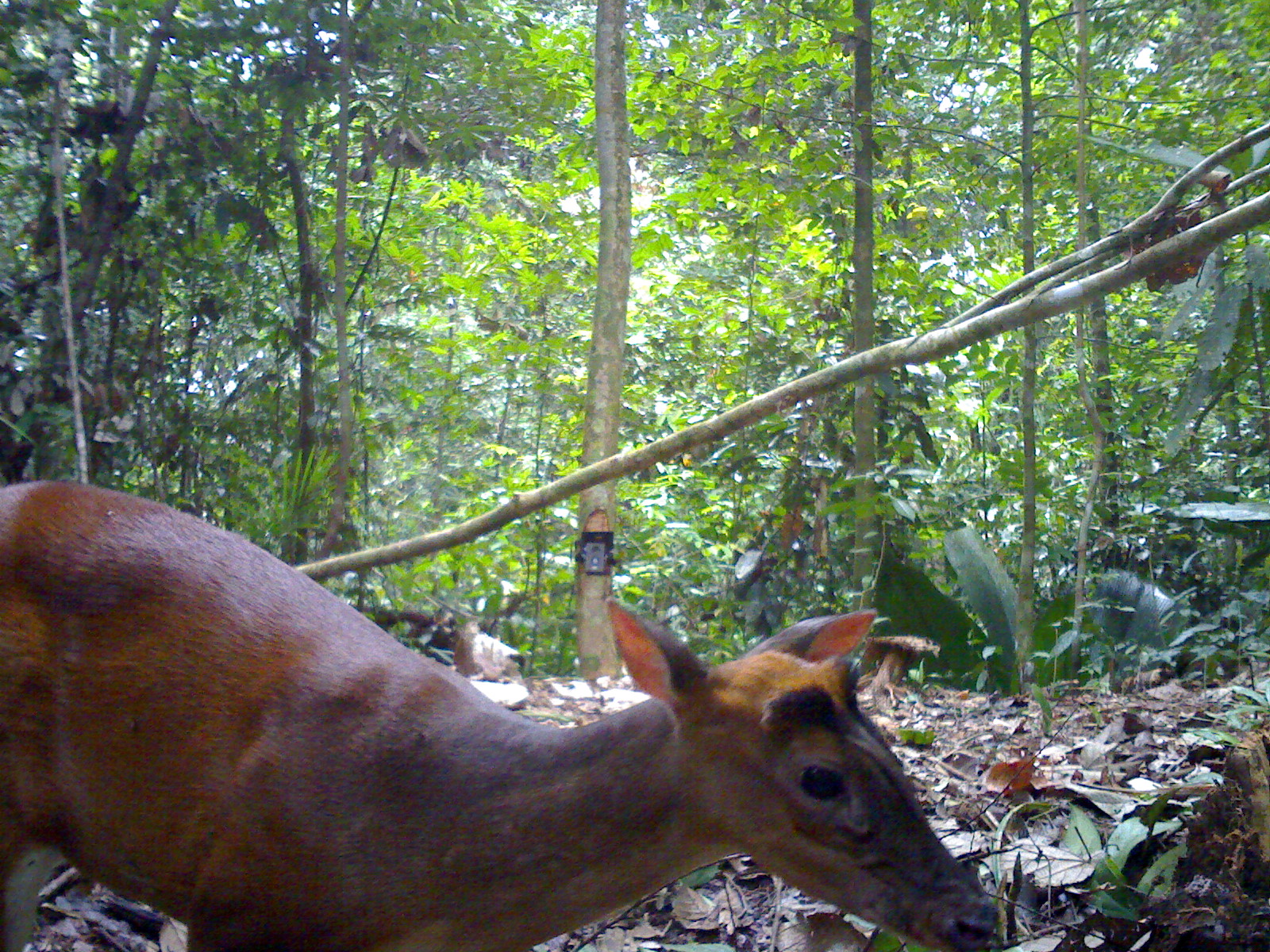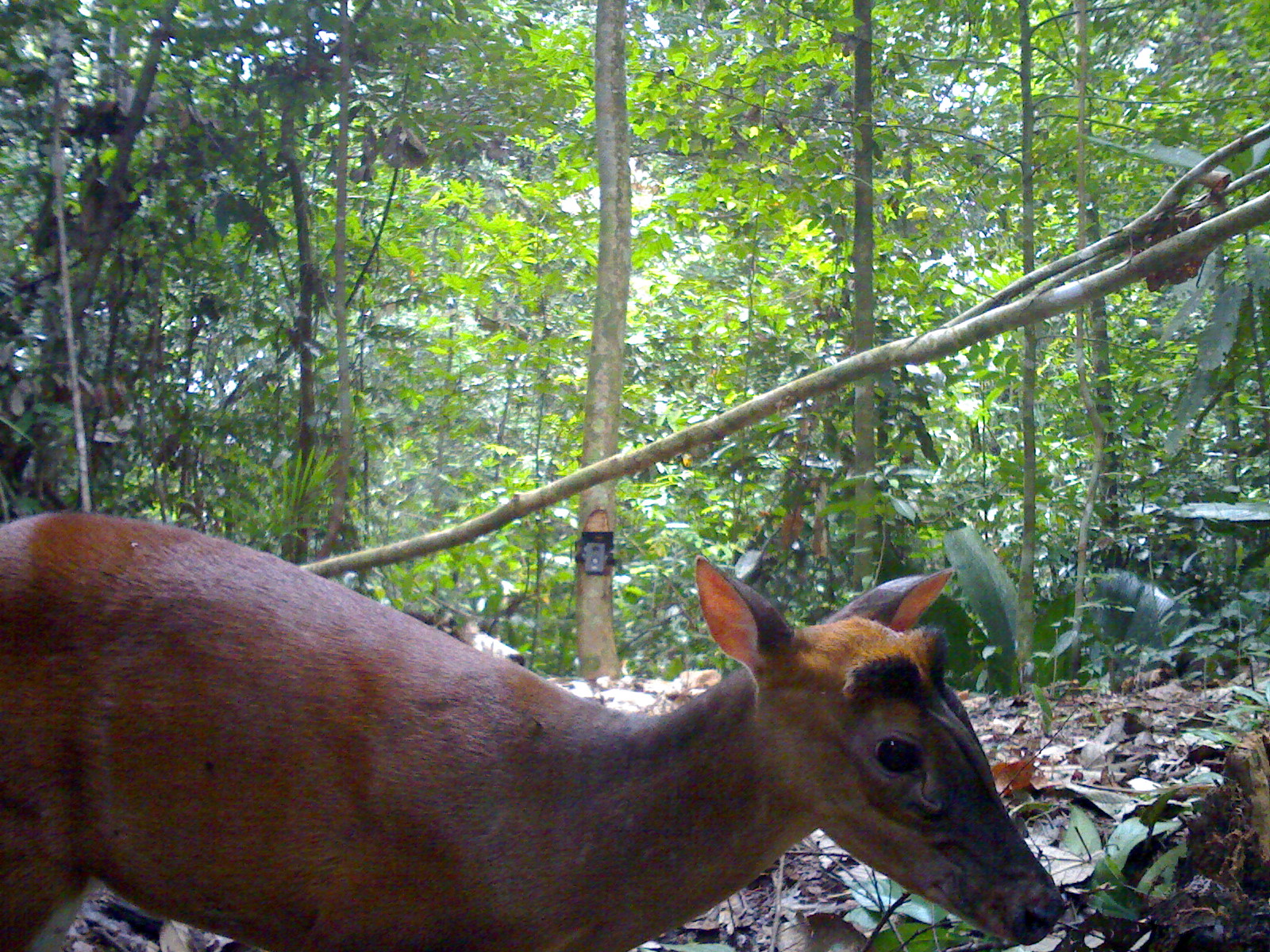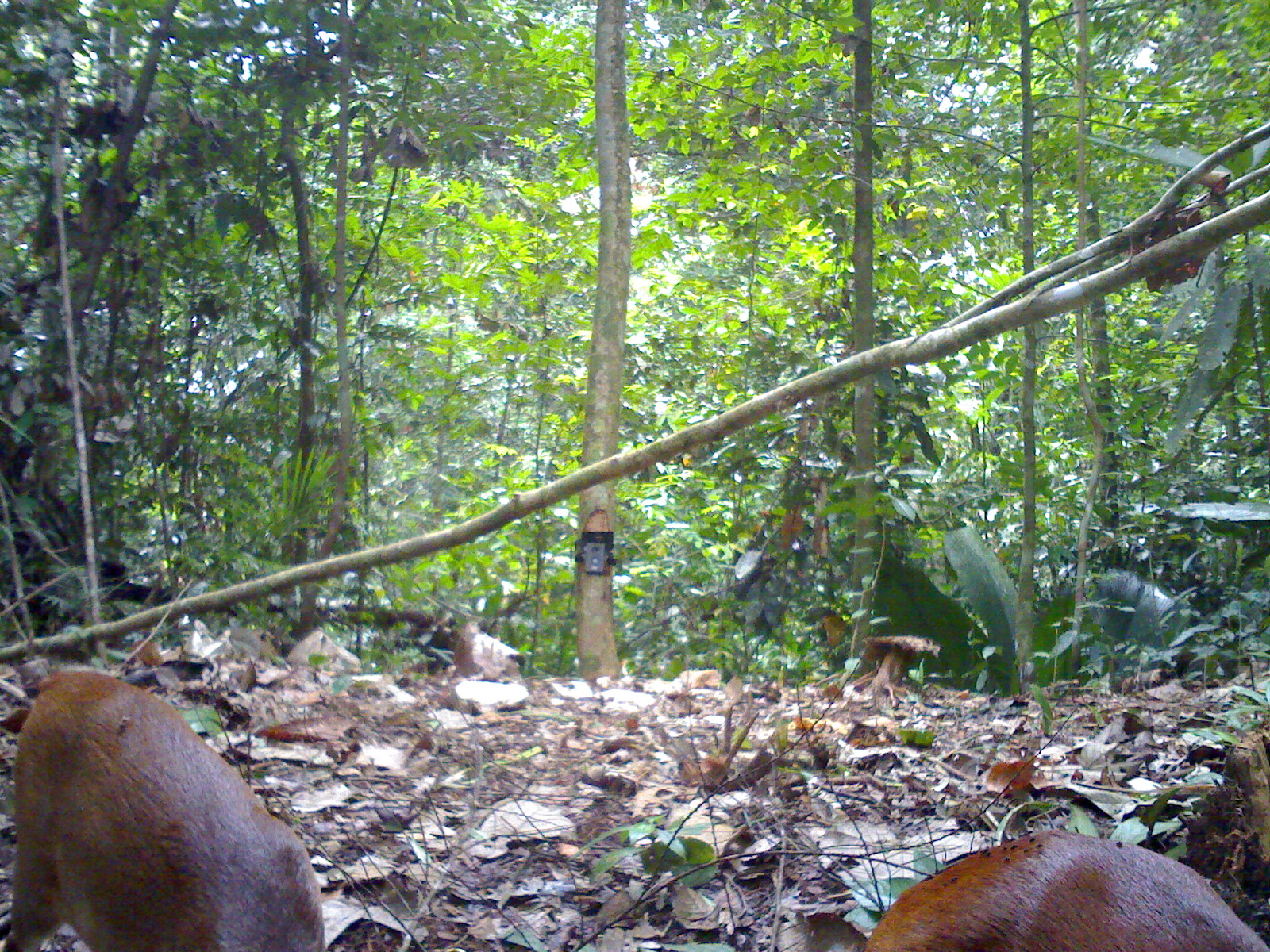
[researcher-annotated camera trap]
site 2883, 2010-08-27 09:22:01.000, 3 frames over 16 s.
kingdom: Animalia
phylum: Chordata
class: Mammalia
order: Artiodactyla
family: Cervidae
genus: Muntiacus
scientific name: Muntiacus muntjak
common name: southern red muntjac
Muntiacus muntjak (southern red muntjac), count 1.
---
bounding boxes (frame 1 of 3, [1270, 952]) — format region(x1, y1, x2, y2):
muntiacus muntjak: region(0, 471, 1000, 950)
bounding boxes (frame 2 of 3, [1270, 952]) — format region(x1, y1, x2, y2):
muntiacus muntjak: region(0, 510, 1067, 952)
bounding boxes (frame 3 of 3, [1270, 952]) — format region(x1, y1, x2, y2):
muntiacus muntjak: region(0, 665, 327, 950); region(858, 822, 1269, 950)